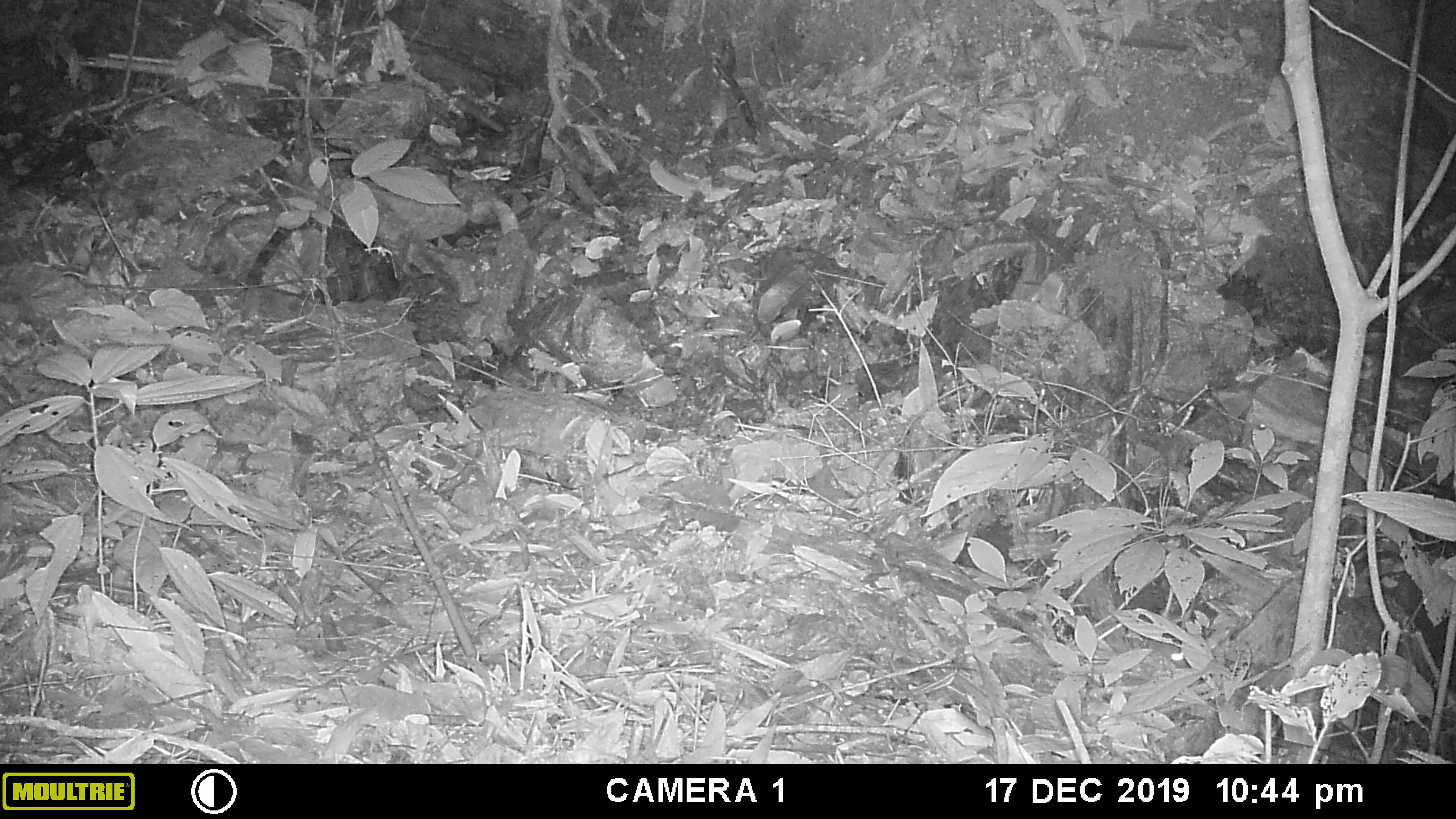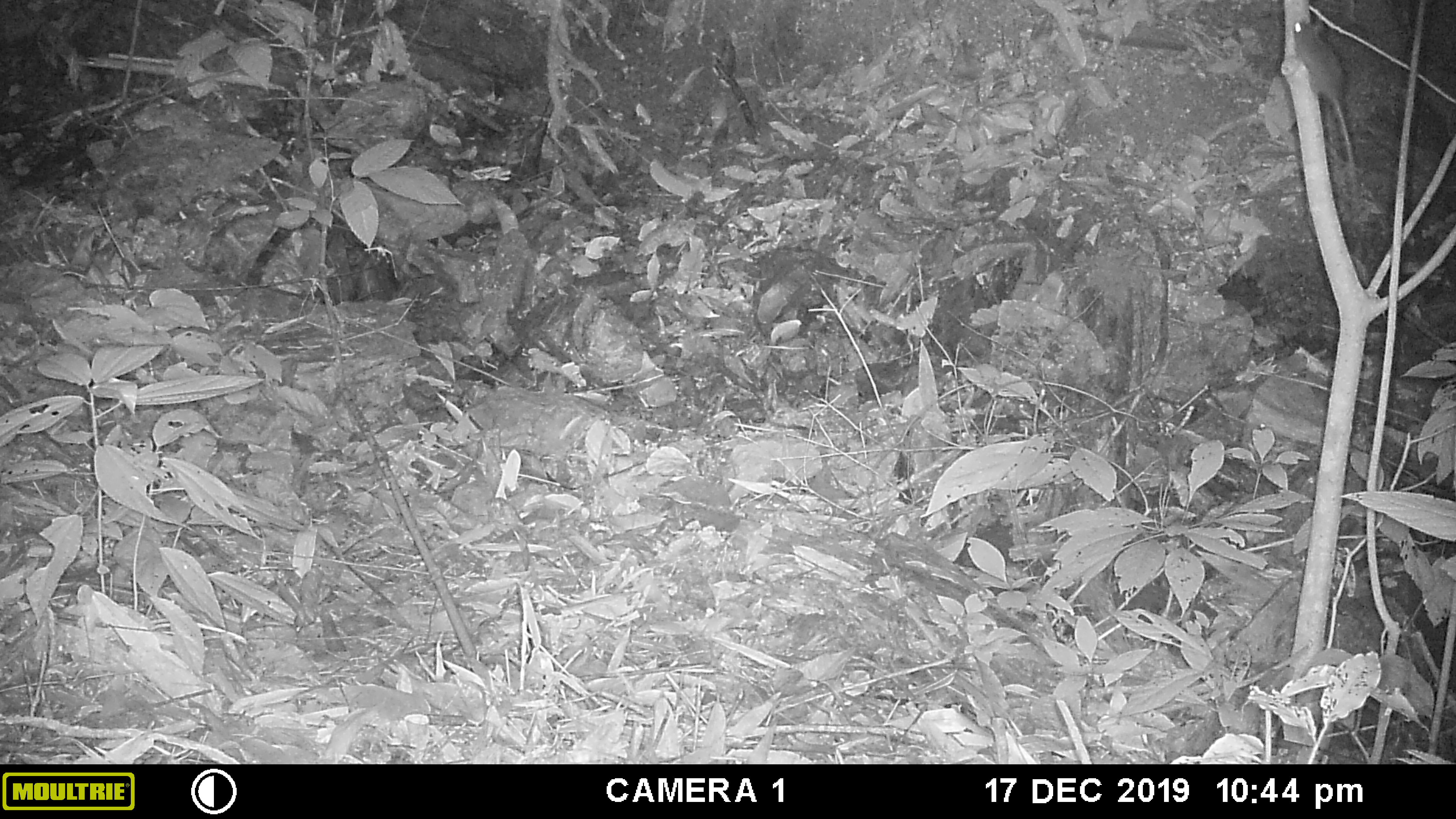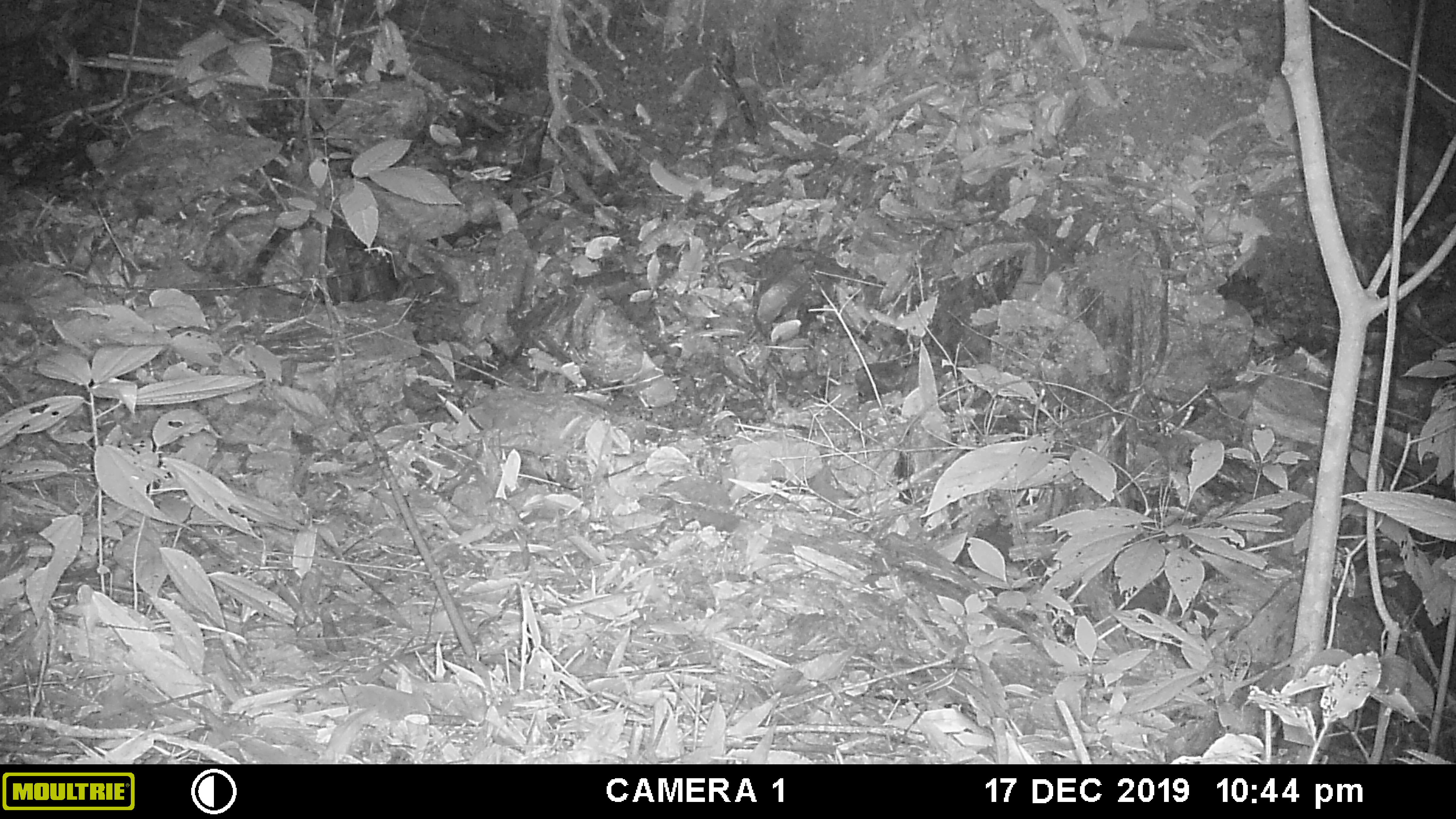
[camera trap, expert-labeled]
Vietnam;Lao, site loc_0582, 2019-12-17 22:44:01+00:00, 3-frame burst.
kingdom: Animalia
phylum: Chordata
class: Mammalia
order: Rodentia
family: Muridae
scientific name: Muridae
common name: old-world mice and rats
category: unidentified murid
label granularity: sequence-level